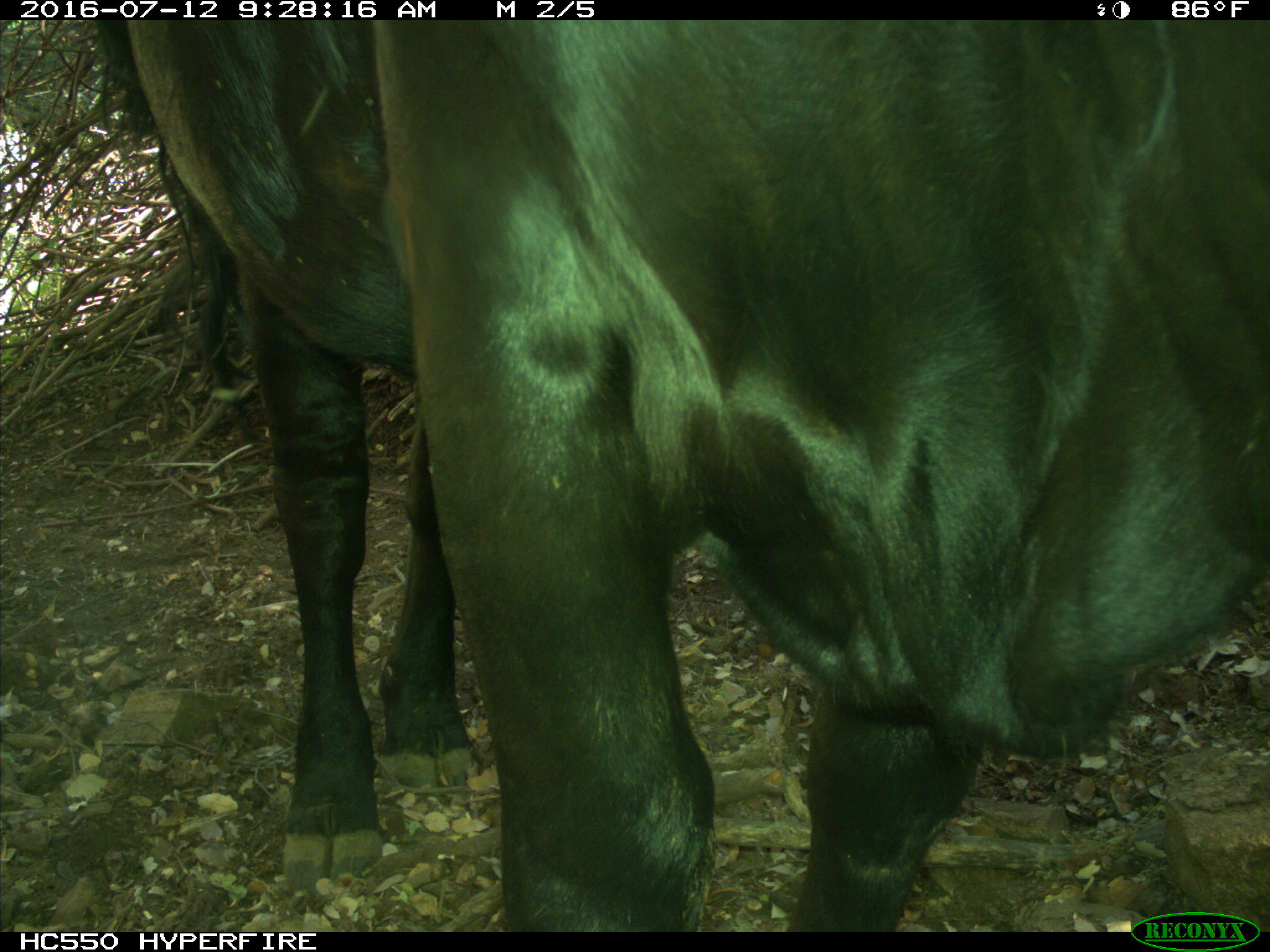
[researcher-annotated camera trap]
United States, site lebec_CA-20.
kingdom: Animalia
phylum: Chordata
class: Mammalia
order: Artiodactyla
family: Bovidae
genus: Bos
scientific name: Bos taurus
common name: domestic cow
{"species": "Bos taurus (domestic cow)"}